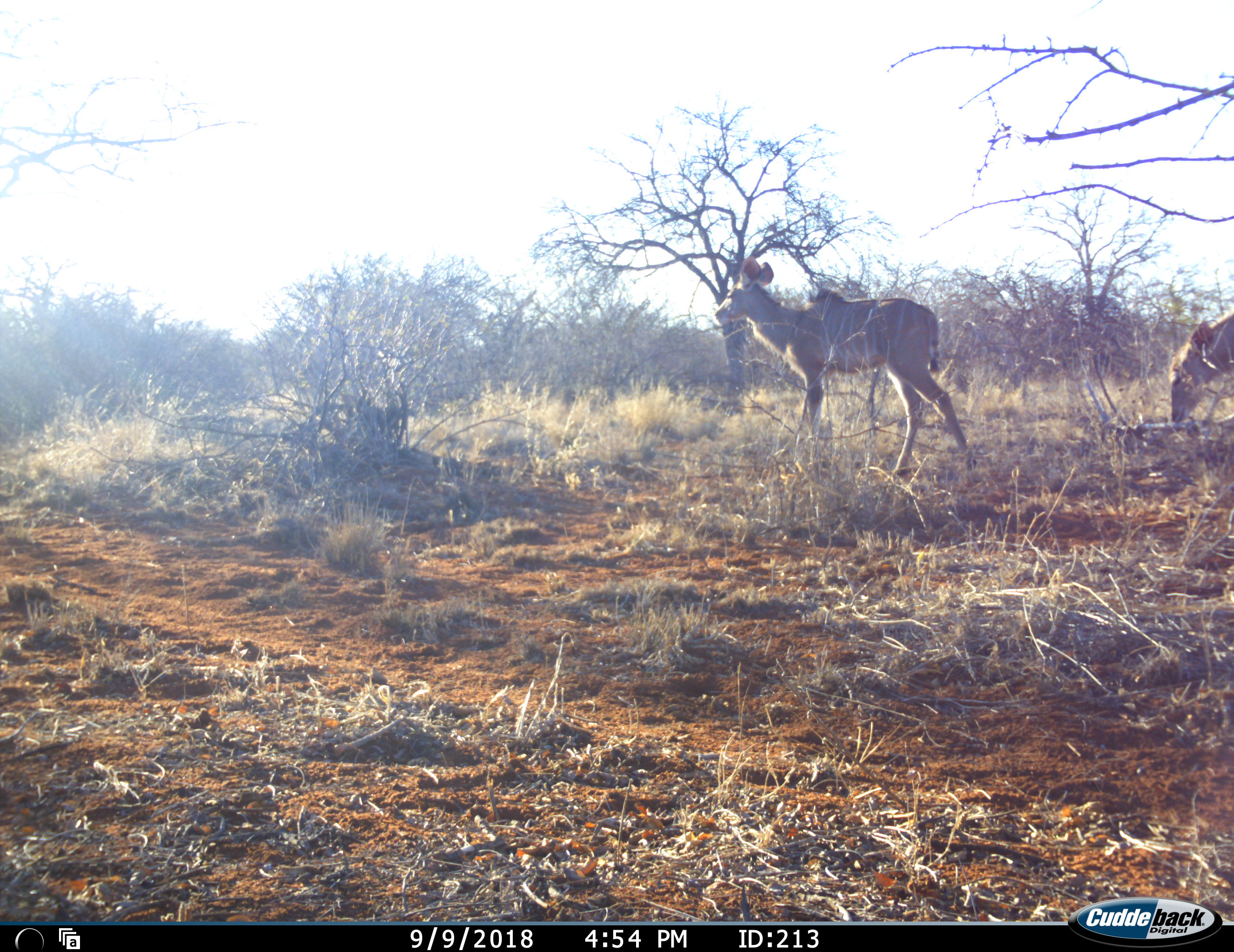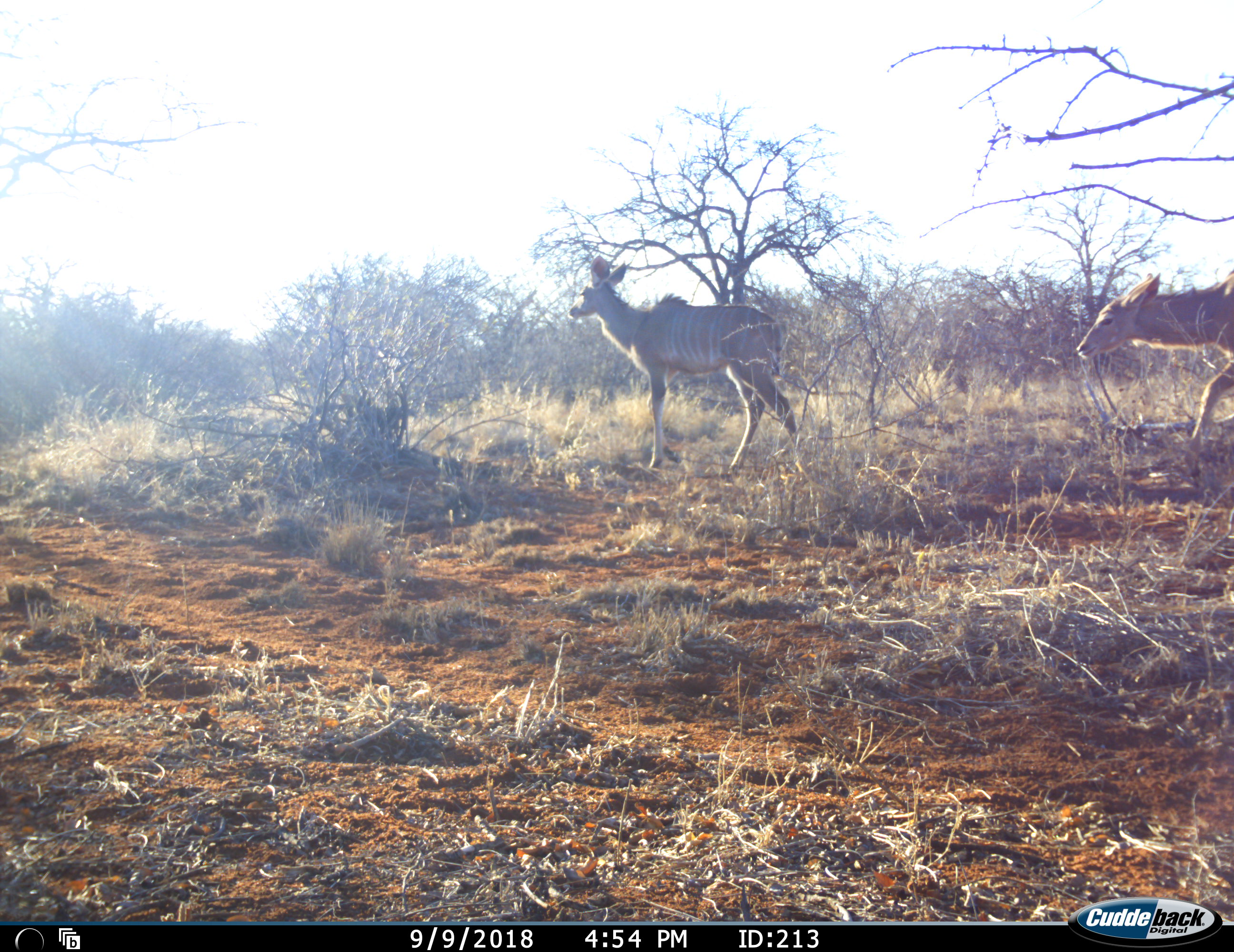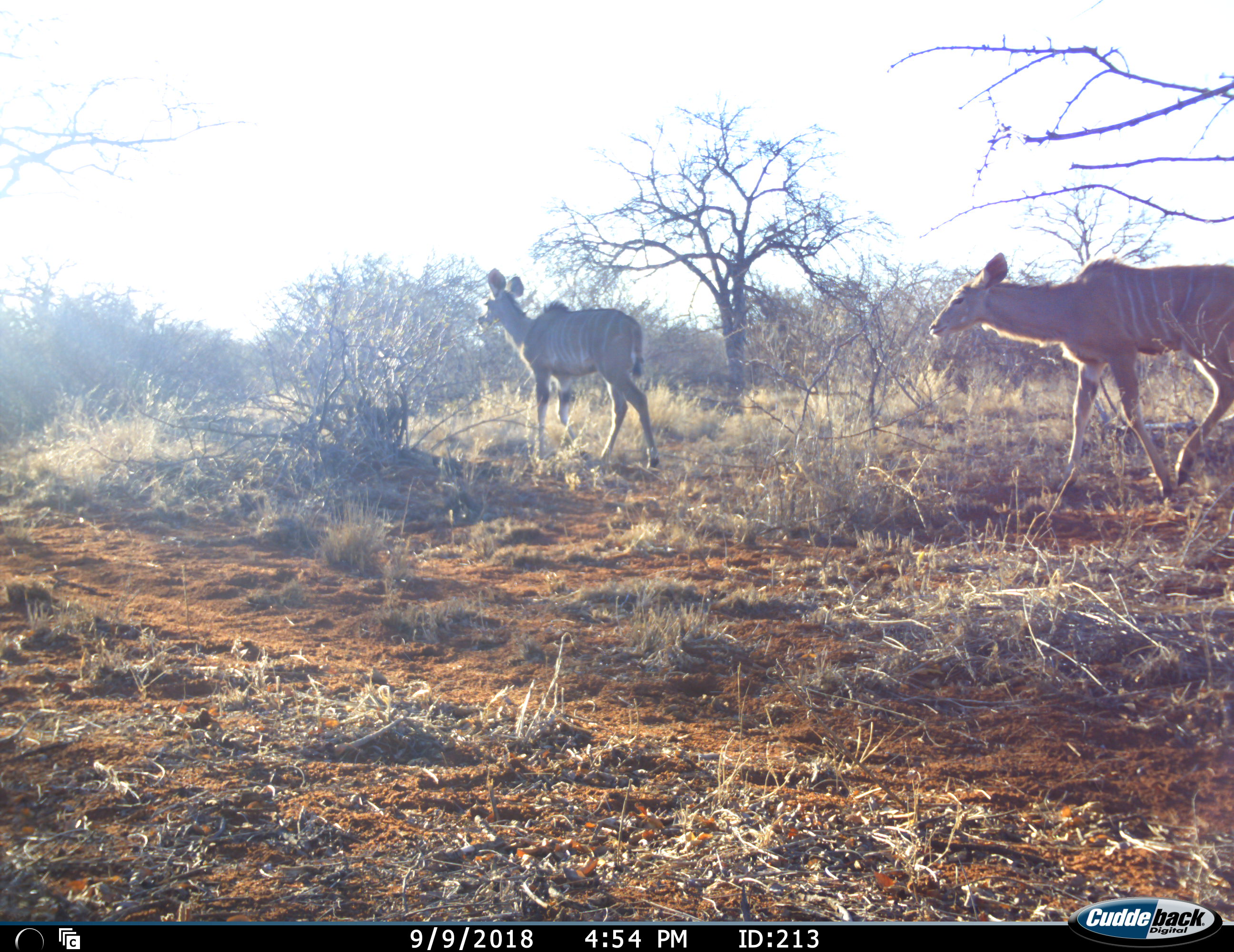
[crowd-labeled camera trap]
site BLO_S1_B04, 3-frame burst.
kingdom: Animalia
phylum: Chordata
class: Mammalia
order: Artiodactyla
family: Bovidae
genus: Tragelaphus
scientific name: Tragelaphus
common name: kudu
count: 2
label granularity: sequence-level